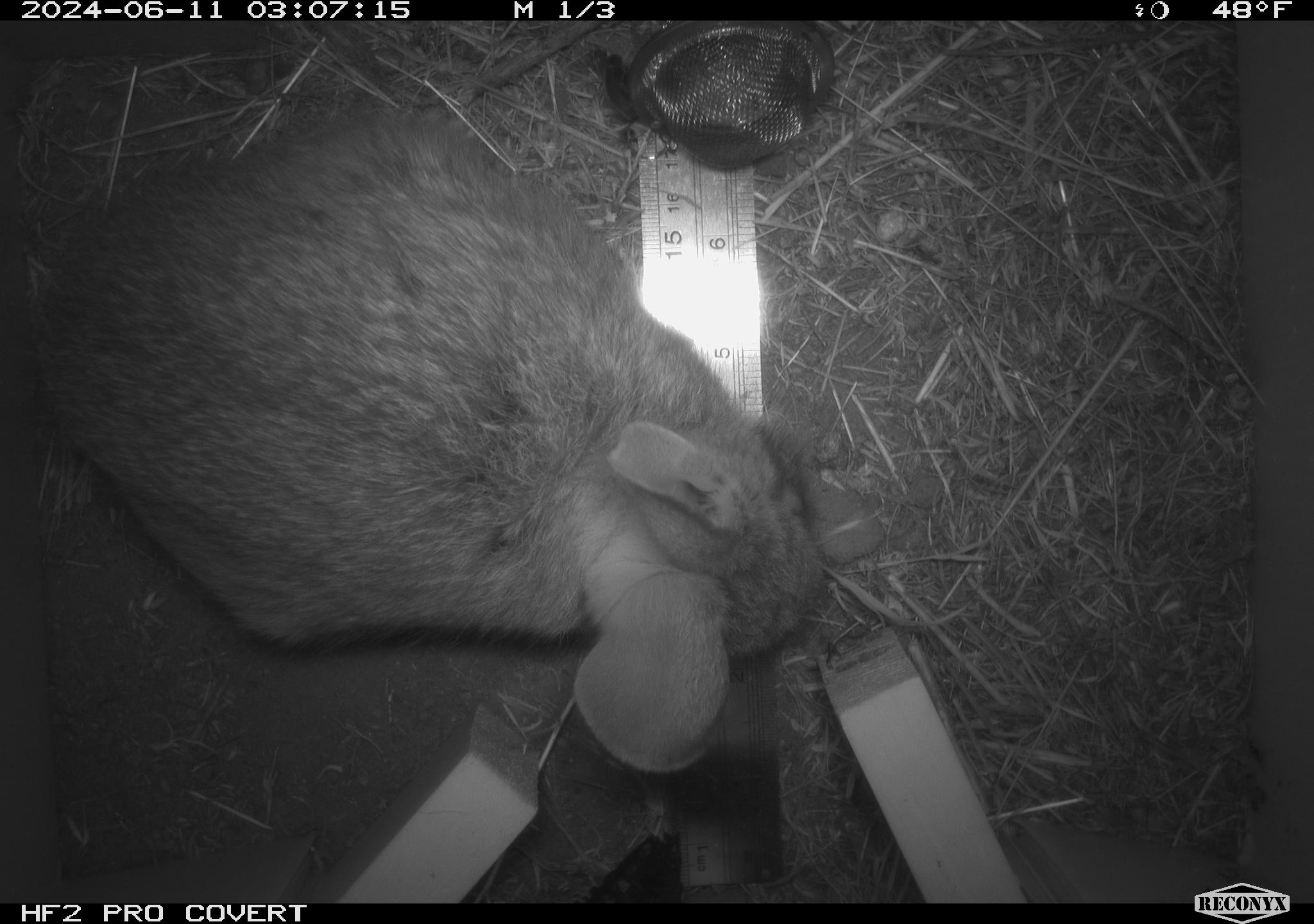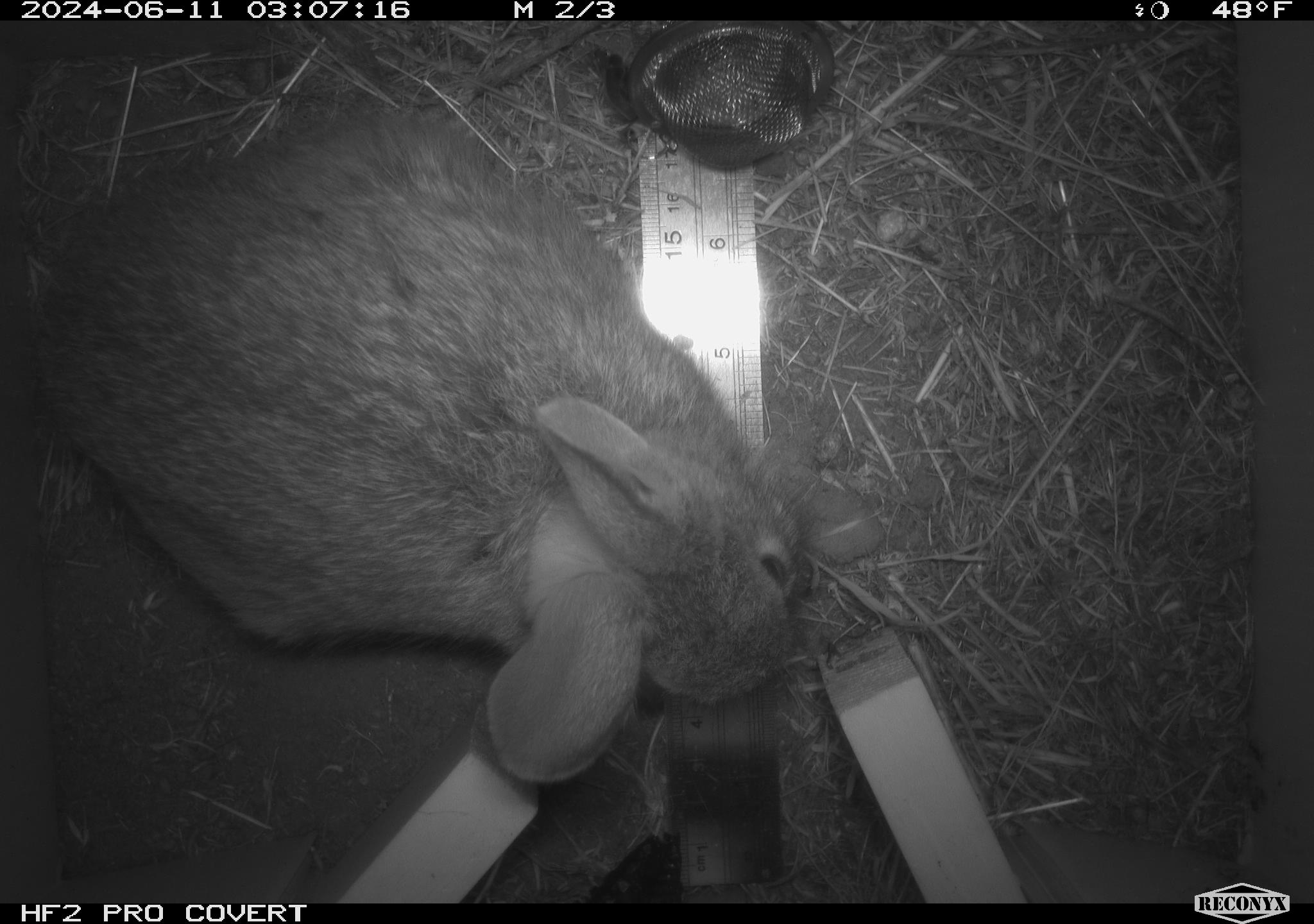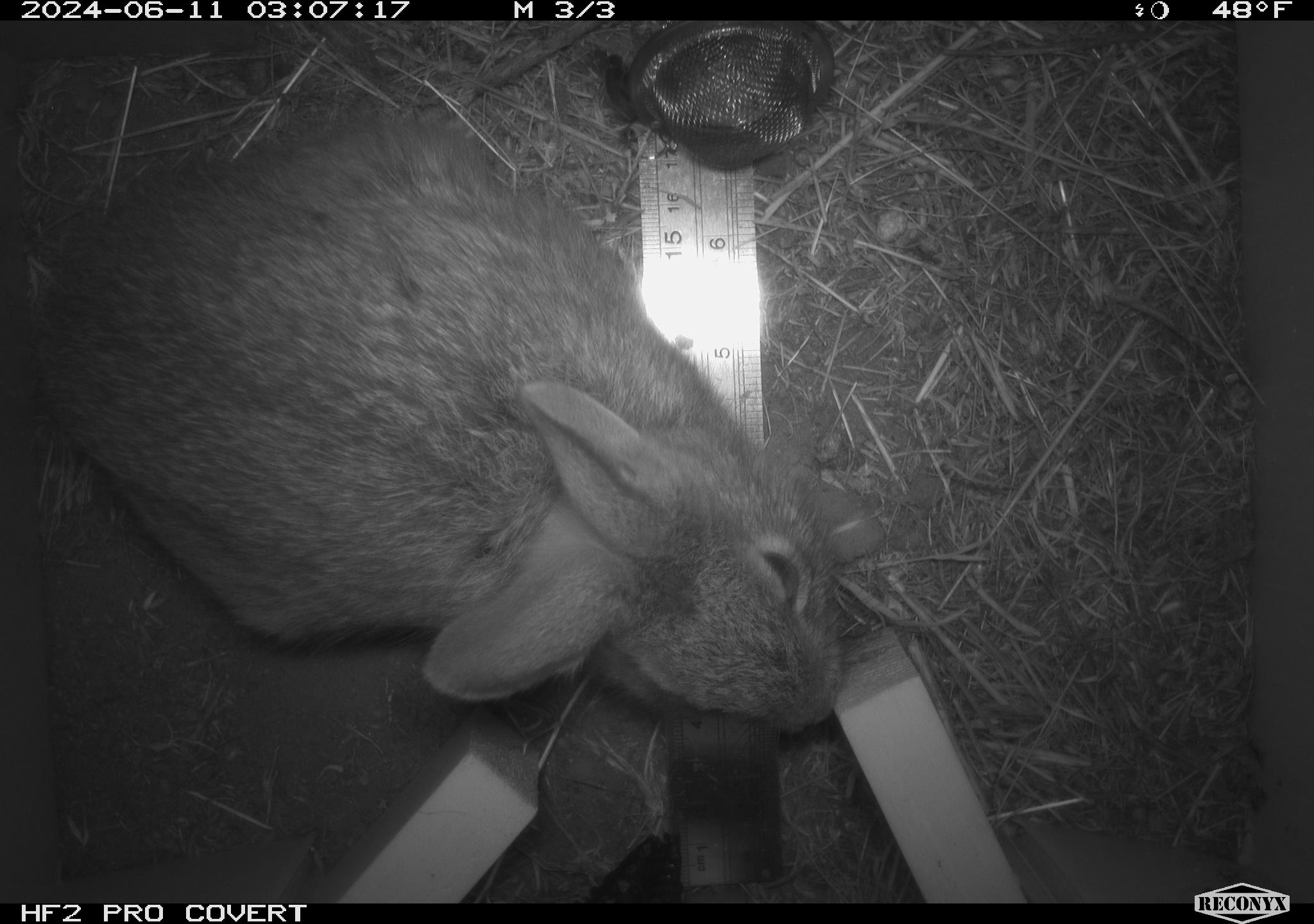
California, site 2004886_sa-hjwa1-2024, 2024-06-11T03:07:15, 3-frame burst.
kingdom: Animalia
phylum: Chordata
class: Mammalia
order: Lagomorpha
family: Leporidae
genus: Sylvilagus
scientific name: Sylvilagus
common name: cottontail rabbits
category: sylvilagus species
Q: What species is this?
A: Sylvilagus species (cottontail rabbits) (Sylvilagus).